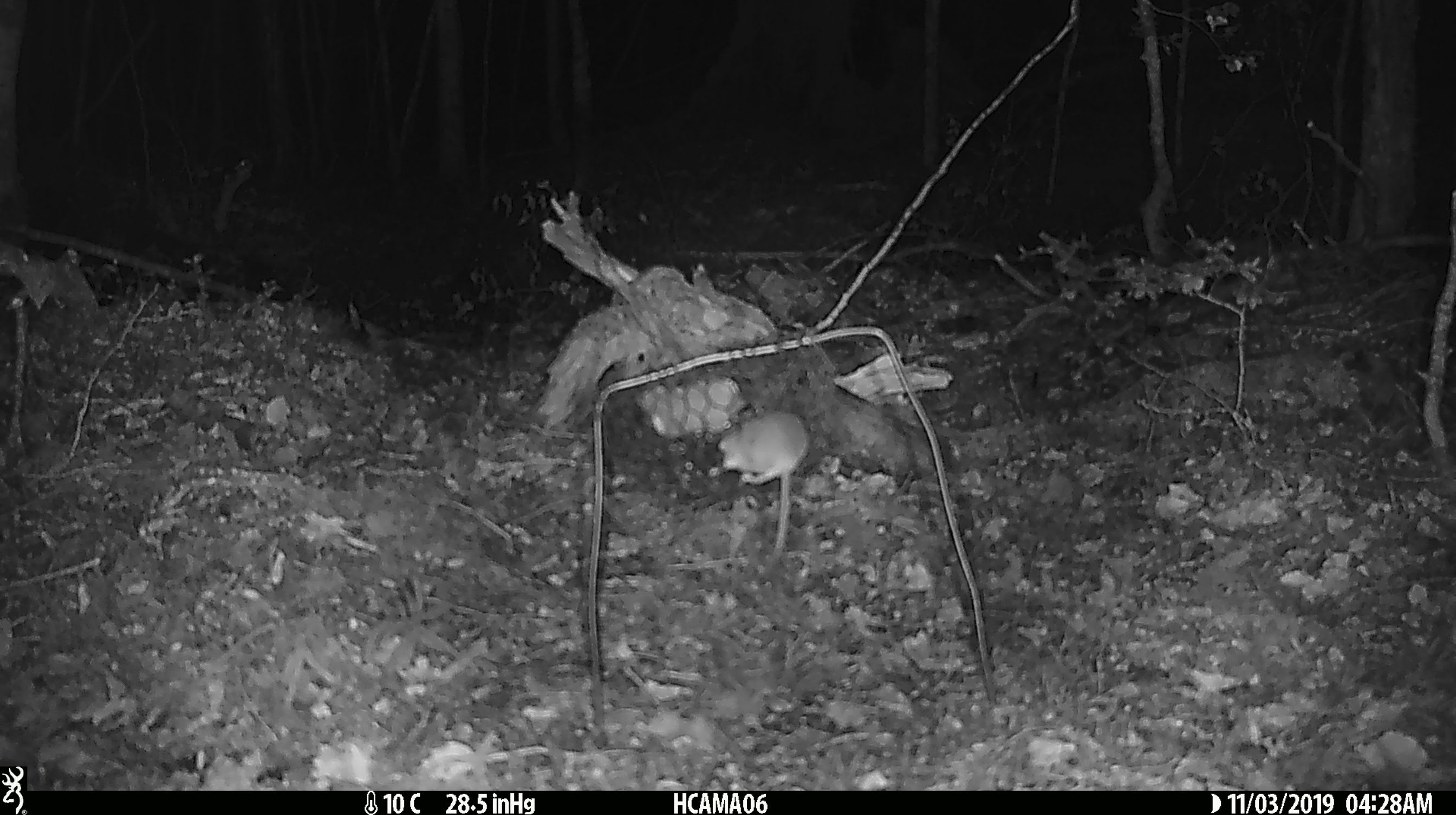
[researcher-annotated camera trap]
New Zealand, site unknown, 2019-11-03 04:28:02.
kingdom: Animalia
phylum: Chordata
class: Mammalia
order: Rodentia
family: Muridae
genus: Mus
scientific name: Mus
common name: mouse